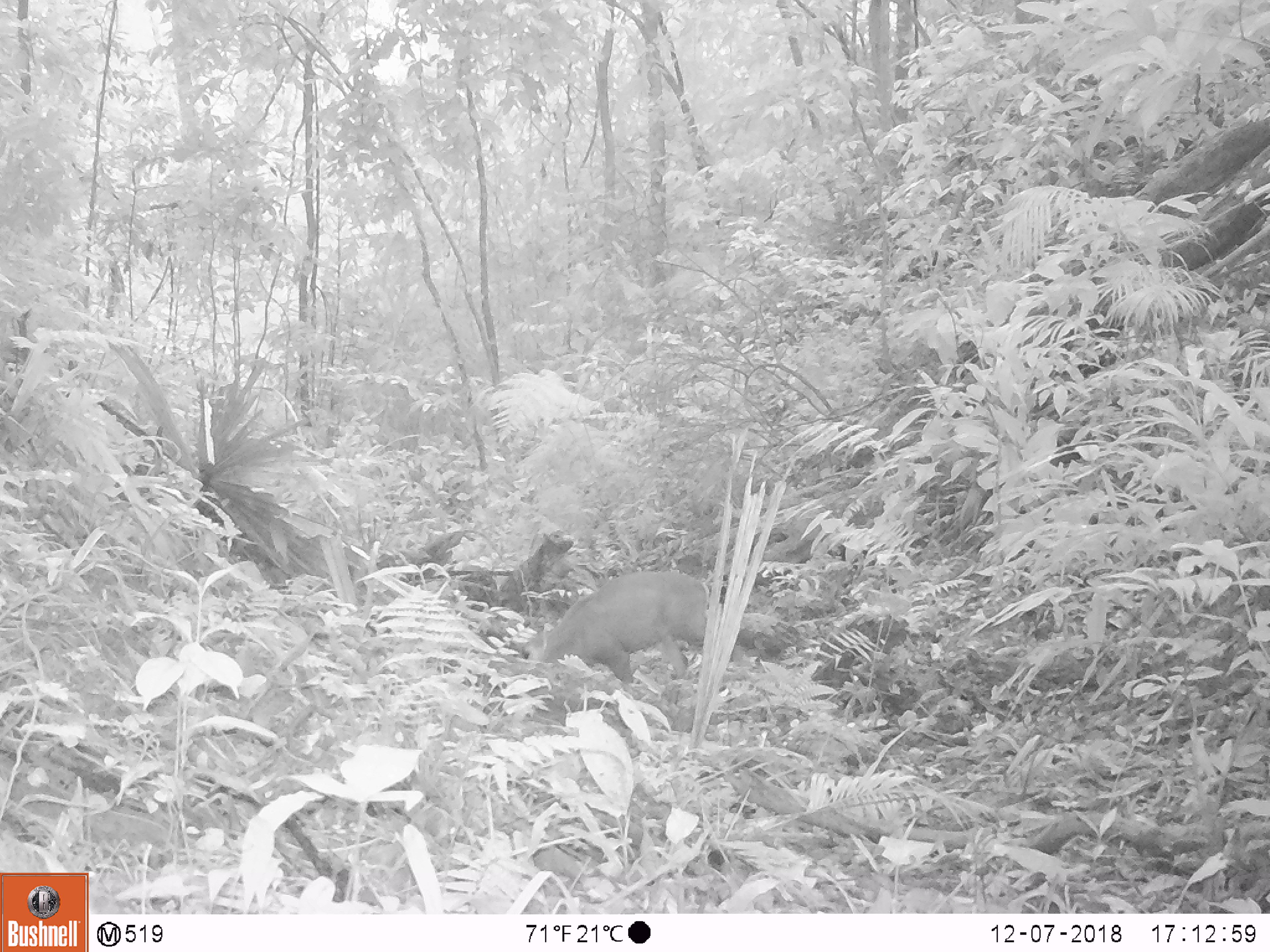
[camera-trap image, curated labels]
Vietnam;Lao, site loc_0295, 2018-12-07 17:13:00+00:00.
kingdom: Animalia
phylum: Chordata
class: Mammalia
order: Artiodactyla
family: Cervidae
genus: Muntiacus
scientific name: Muntiacus rooseveltorum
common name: roosevelt's muntjac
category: roosevelts muntjac group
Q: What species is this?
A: Roosevelts muntjac group (roosevelt's muntjac) (Muntiacus rooseveltorum).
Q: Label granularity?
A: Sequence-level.